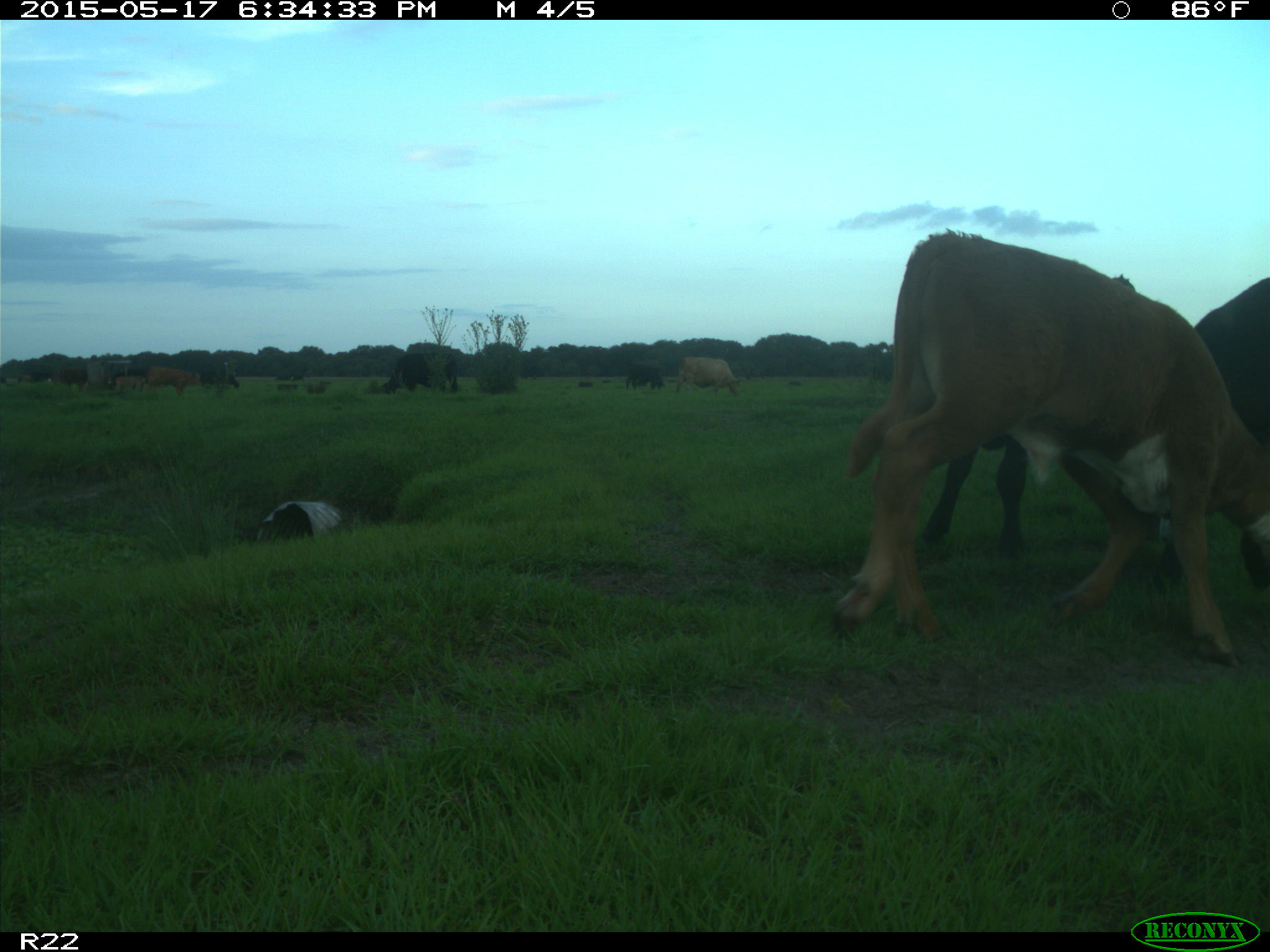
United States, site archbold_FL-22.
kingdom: Animalia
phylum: Chordata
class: Mammalia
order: Artiodactyla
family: Bovidae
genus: Bos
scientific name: Bos taurus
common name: domestic cow